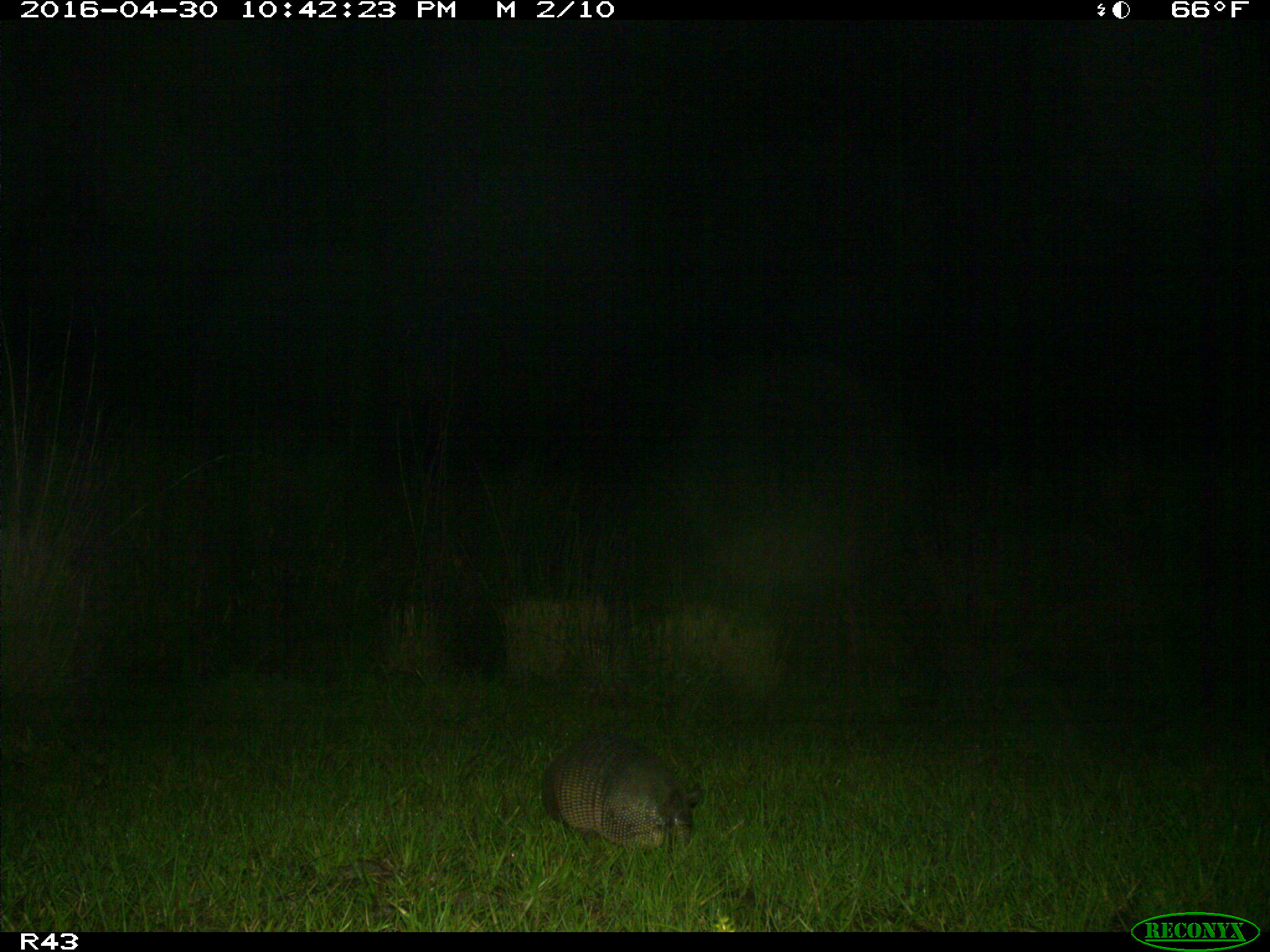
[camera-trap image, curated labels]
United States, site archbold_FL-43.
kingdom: Animalia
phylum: Chordata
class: Mammalia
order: Cingulata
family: Dasypodidae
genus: Dasypus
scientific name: Dasypus novemcinctus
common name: nine-banded armadillo